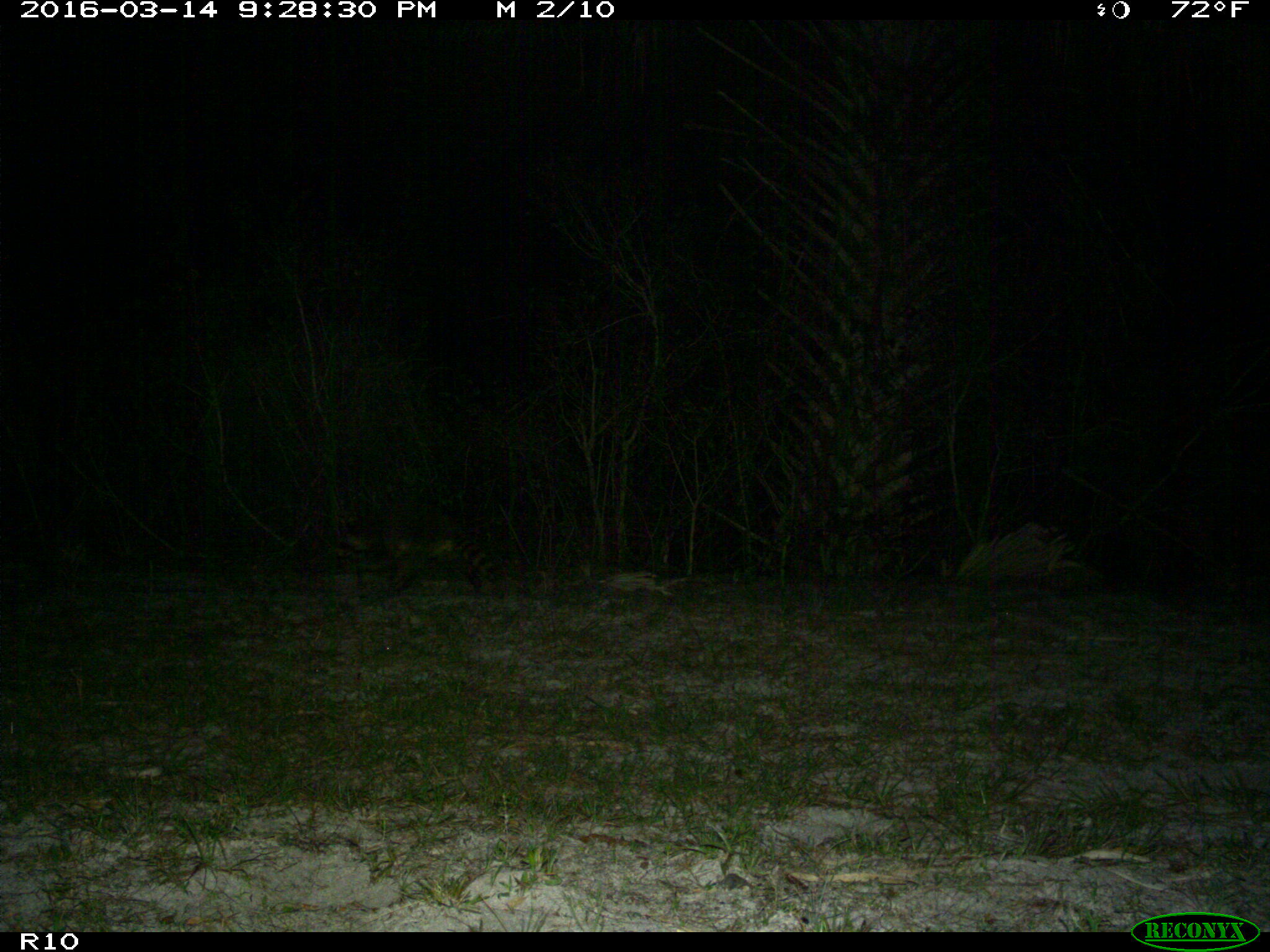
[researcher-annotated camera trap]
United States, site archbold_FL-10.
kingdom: Animalia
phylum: Chordata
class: Mammalia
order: Carnivora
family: Procyonidae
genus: Procyon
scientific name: Procyon lotor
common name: common raccoon